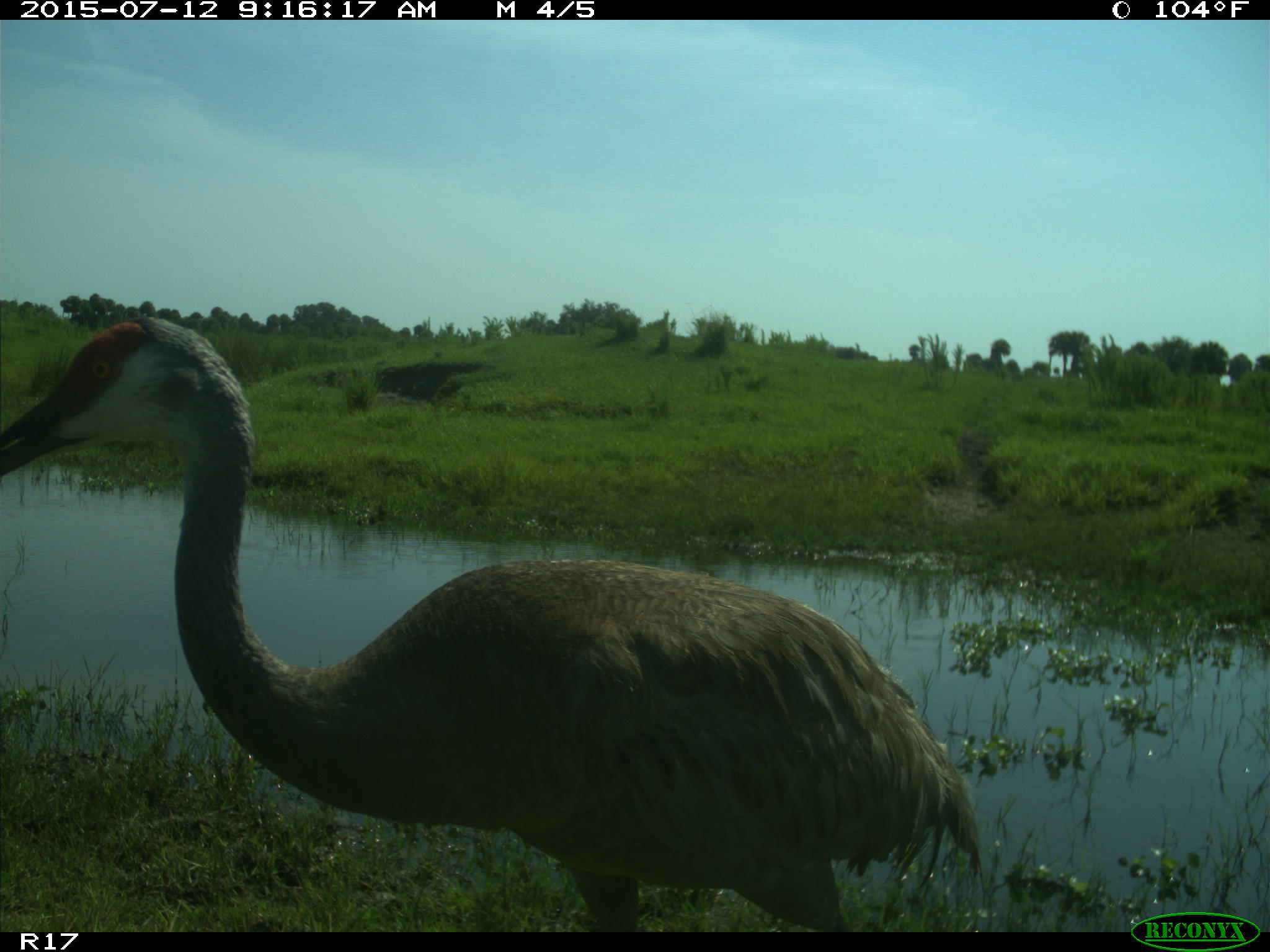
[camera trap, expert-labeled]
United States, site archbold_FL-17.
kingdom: Animalia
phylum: Chordata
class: Aves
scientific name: Aves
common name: birds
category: unidentified bird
Unidentified bird (birds) (Aves).